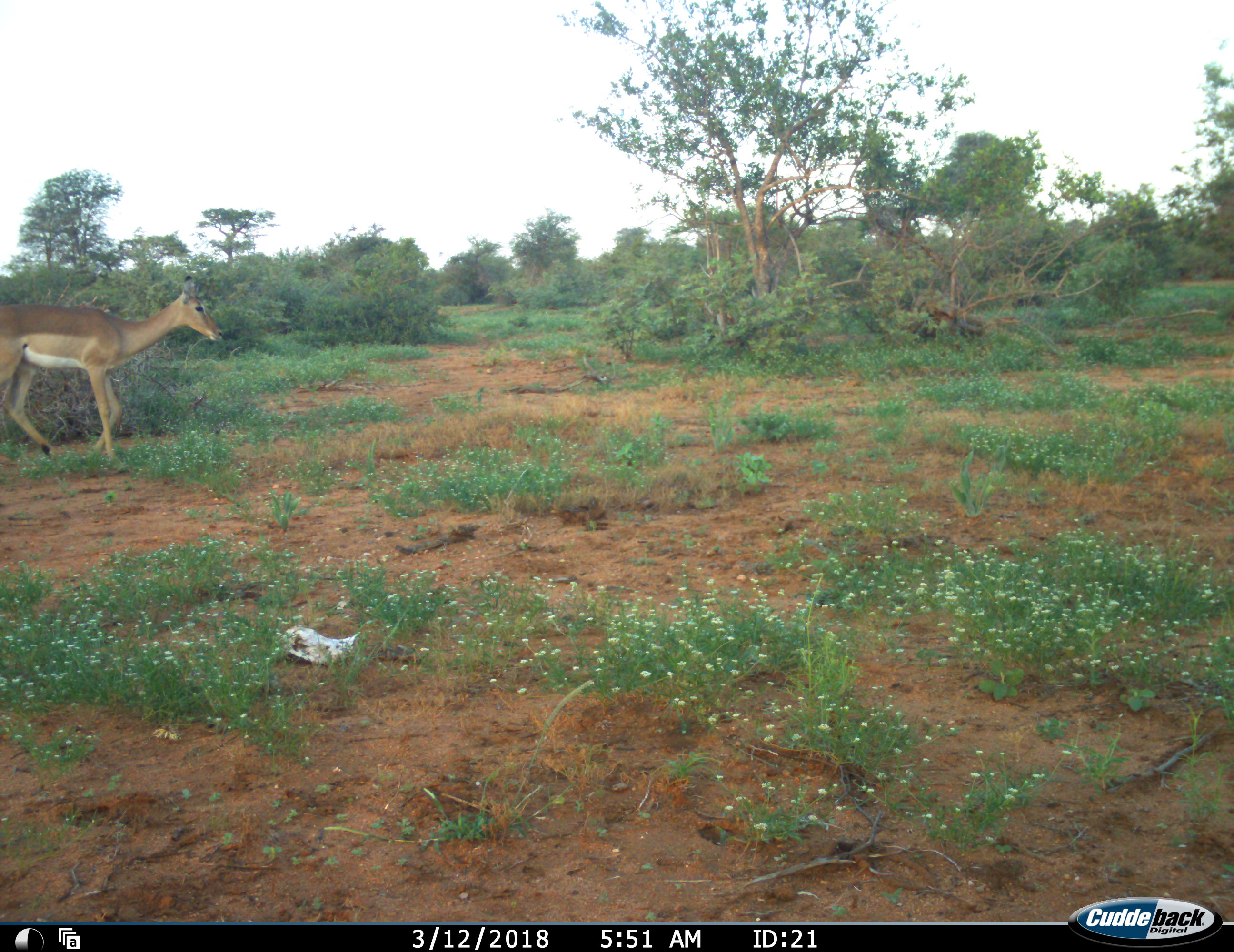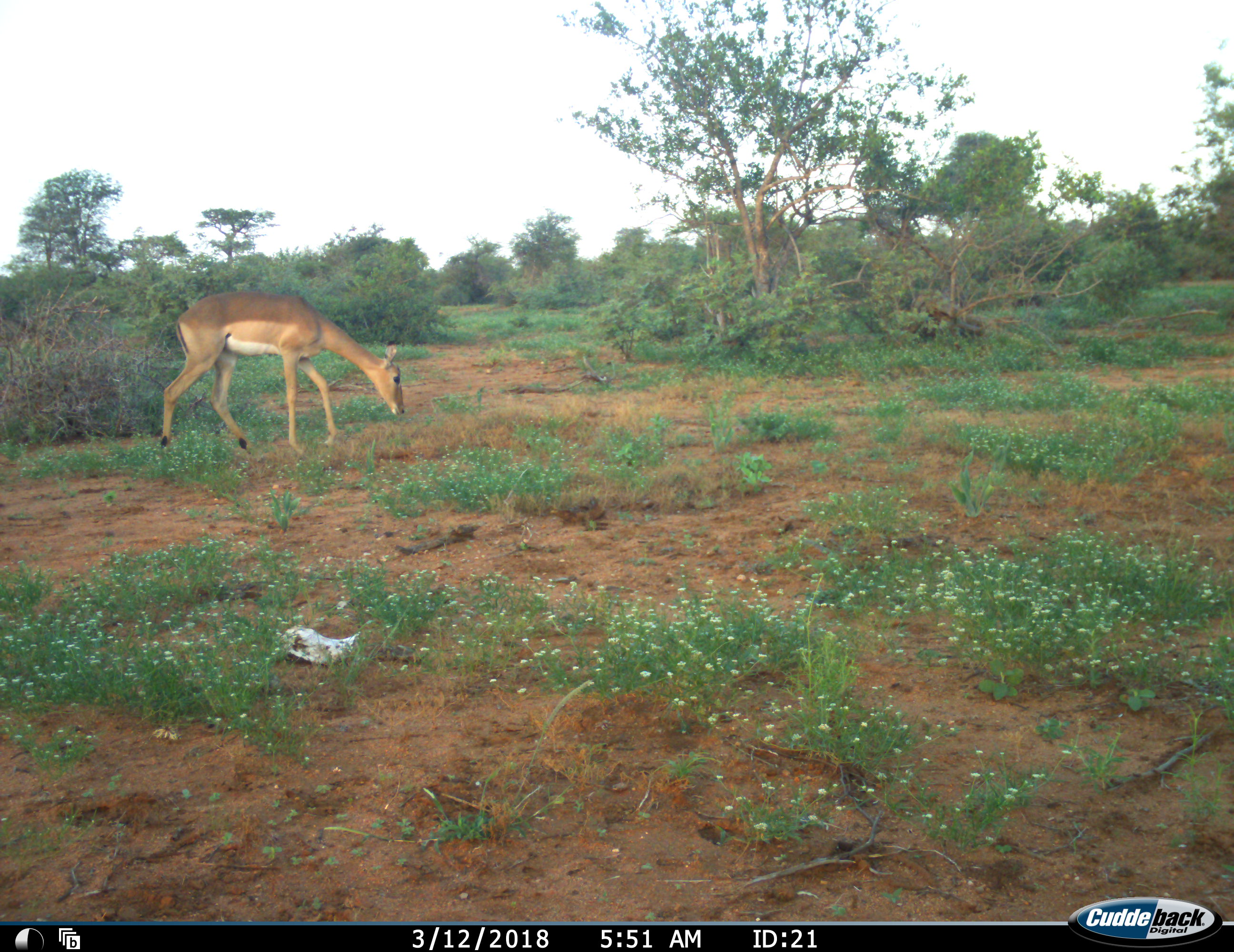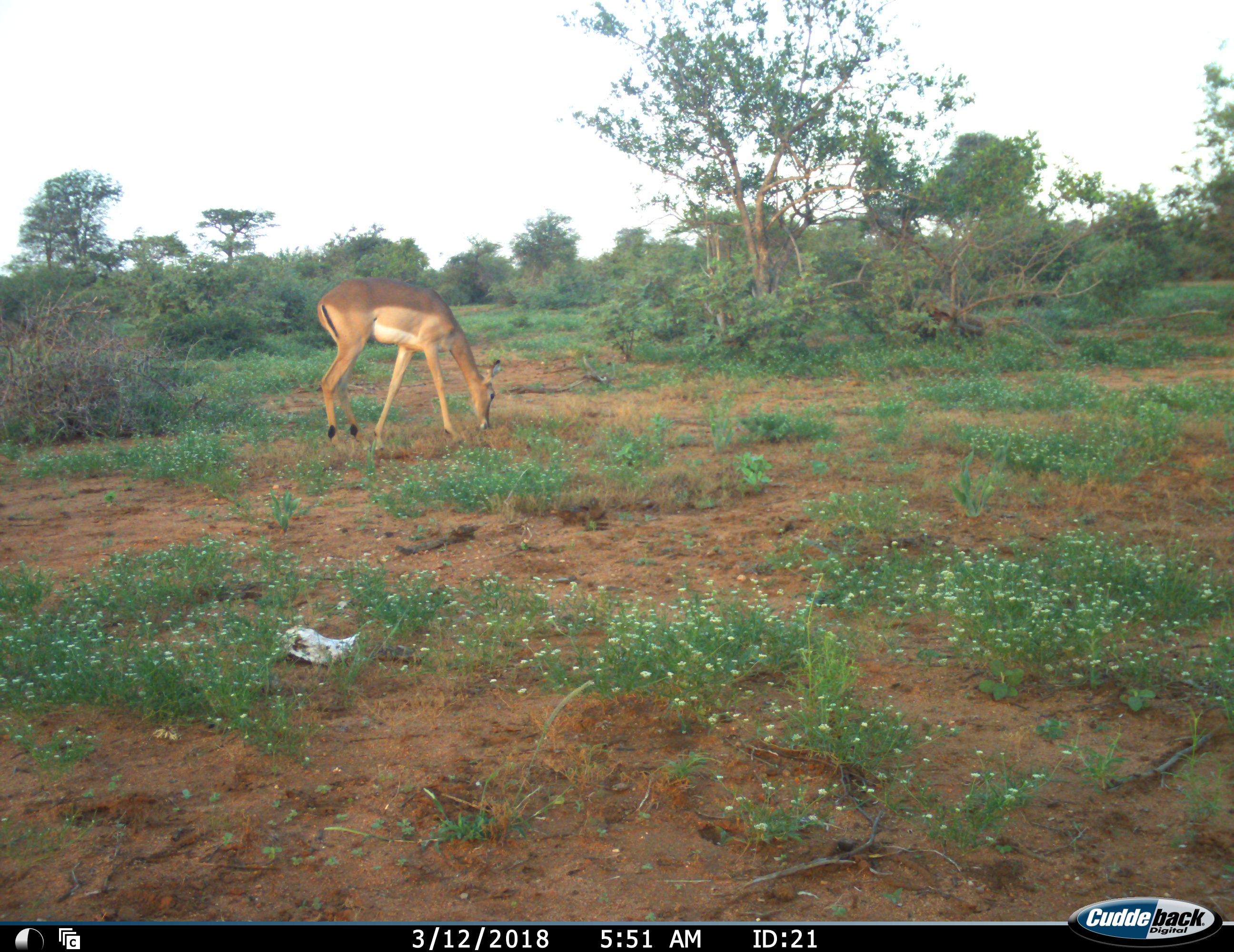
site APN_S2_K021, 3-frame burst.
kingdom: Animalia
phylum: Chordata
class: Mammalia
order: Artiodactyla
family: Bovidae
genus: Aepyceros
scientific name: Aepyceros melampus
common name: impala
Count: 1.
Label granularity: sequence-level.